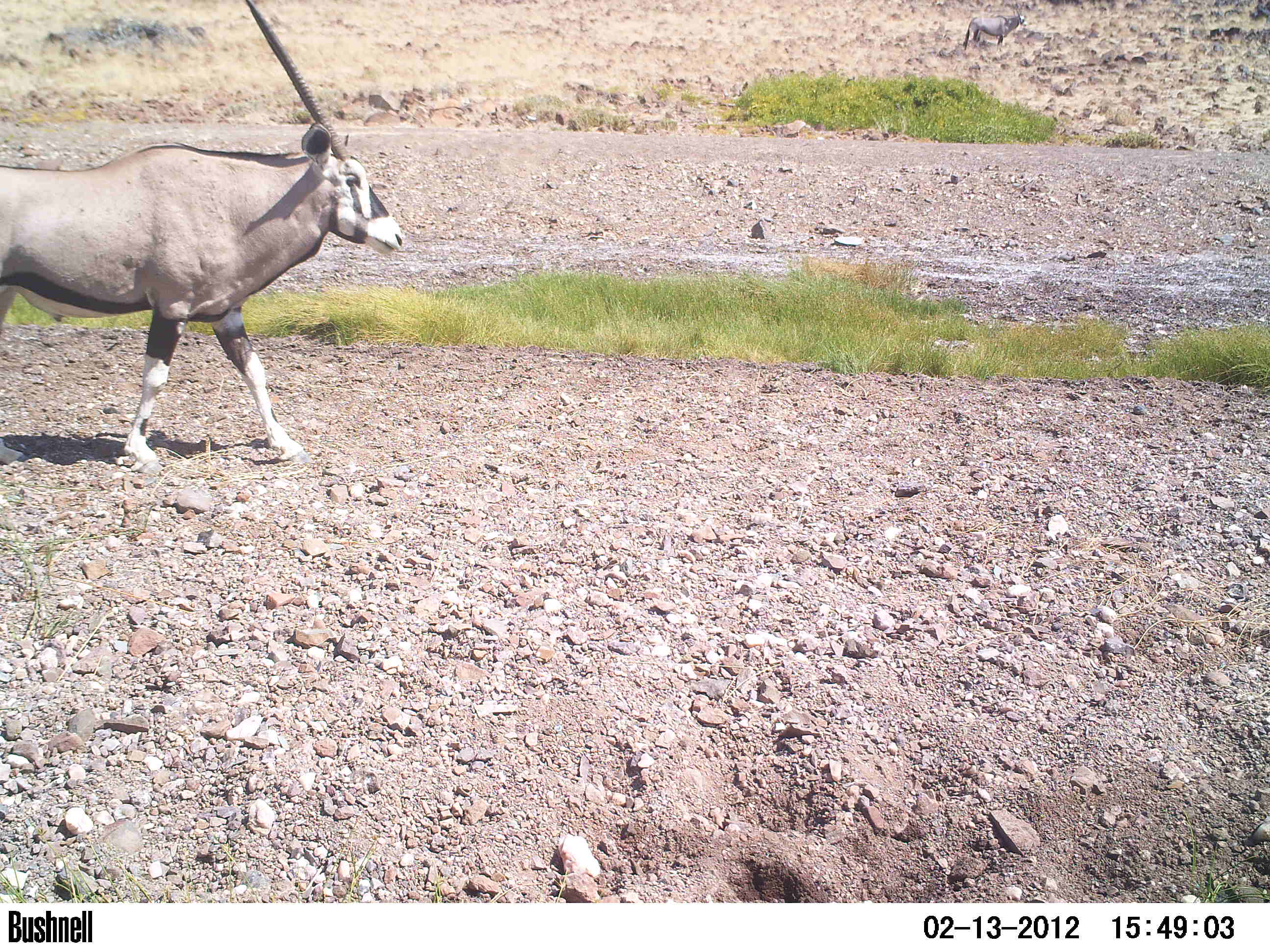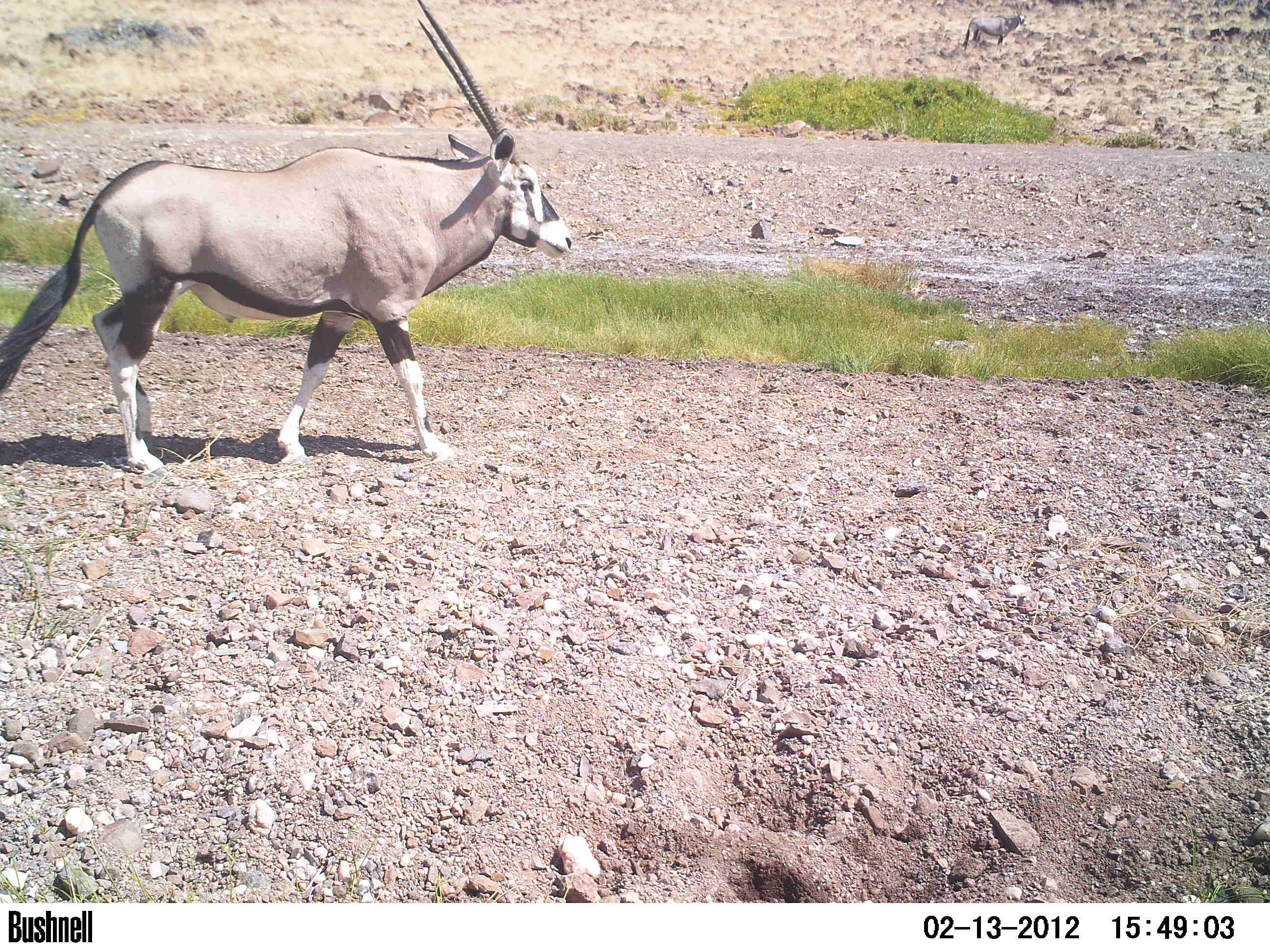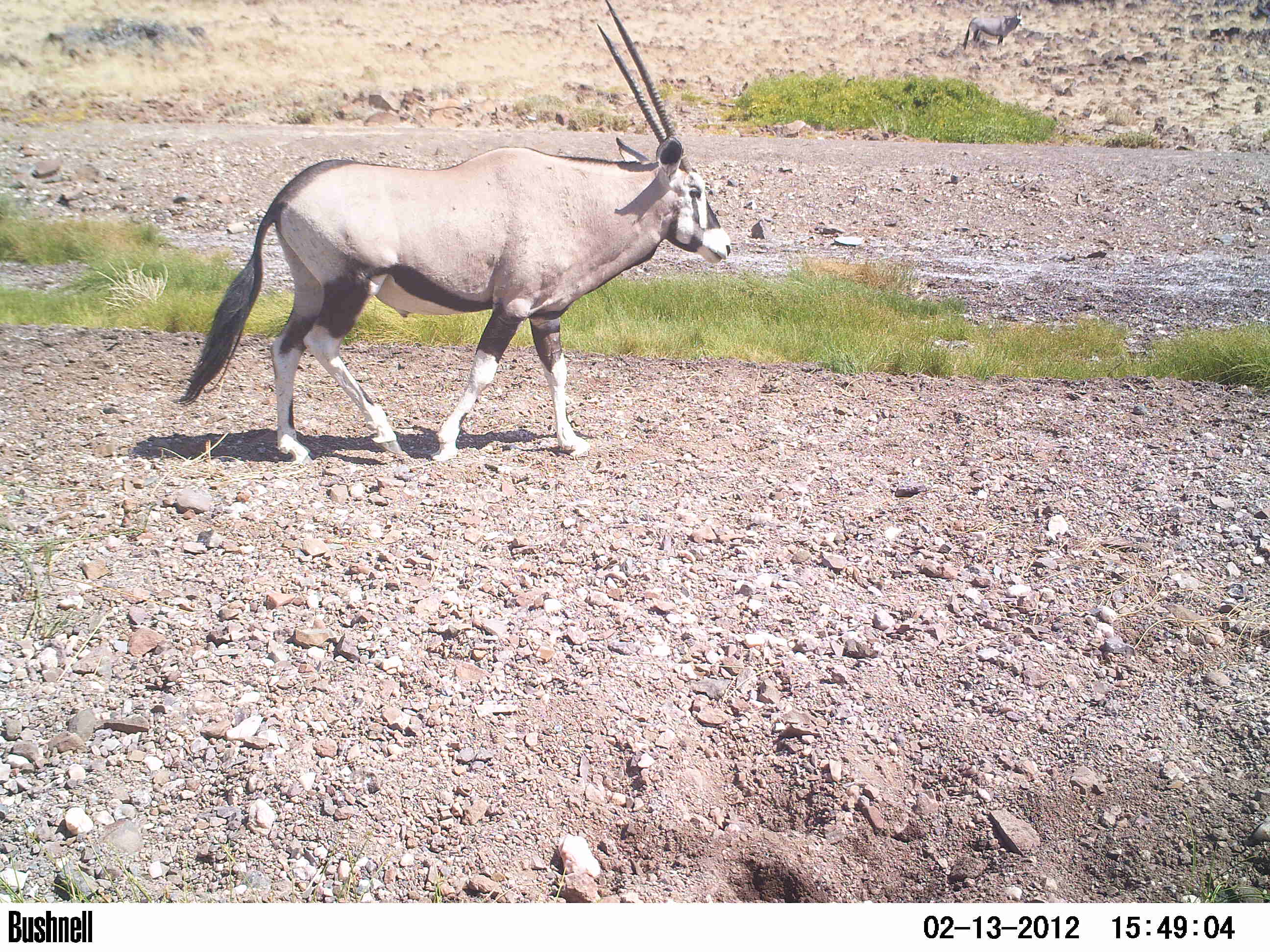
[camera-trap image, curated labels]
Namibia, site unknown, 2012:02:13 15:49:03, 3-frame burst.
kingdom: Animalia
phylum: Chordata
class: Mammalia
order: Artiodactyla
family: Bovidae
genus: Oryx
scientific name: Oryx gazella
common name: gemsbok